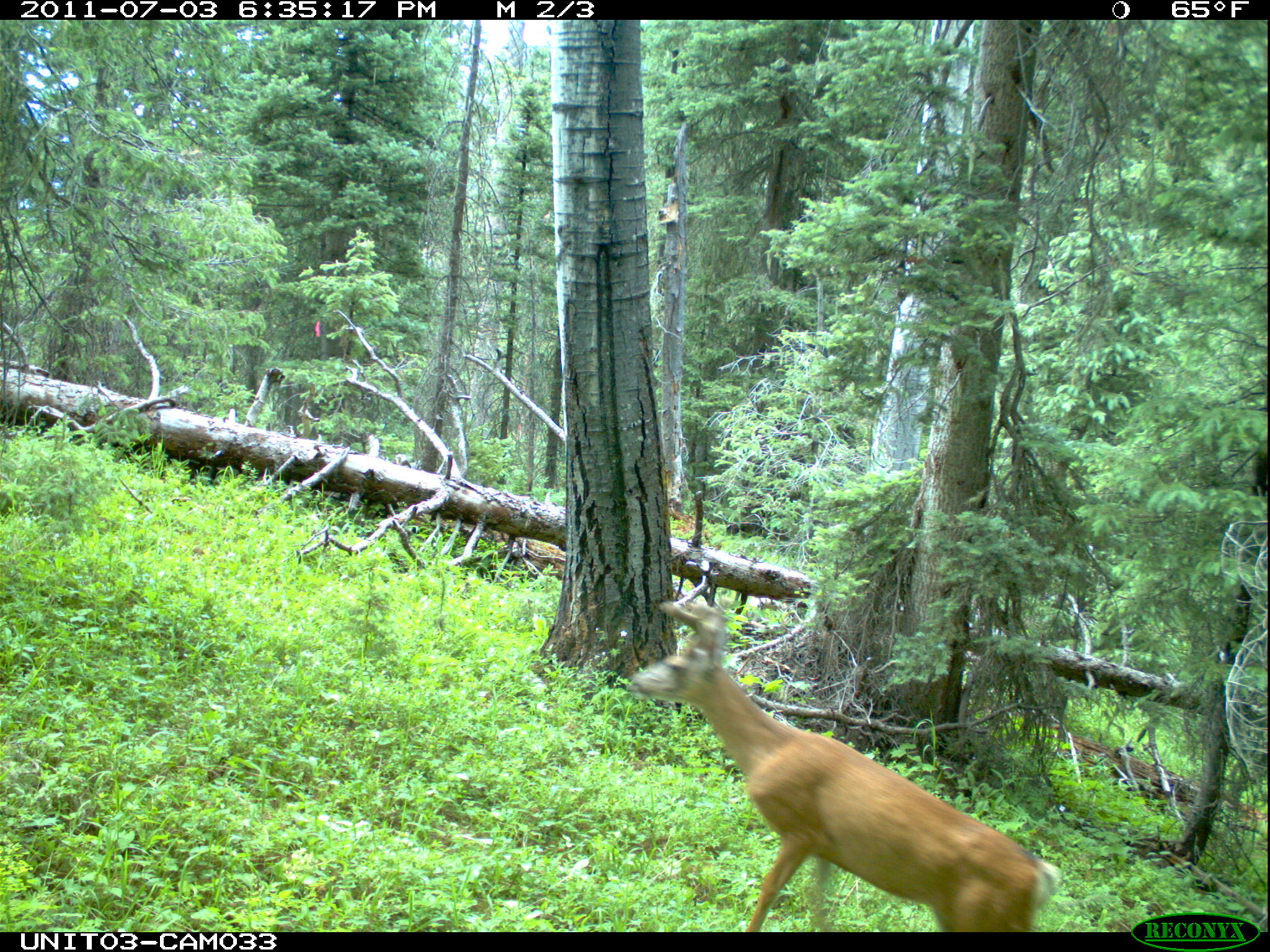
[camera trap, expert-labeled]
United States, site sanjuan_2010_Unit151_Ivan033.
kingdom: Animalia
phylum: Chordata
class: Mammalia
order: Artiodactyla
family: Cervidae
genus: Odocoileus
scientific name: Odocoileus hemionus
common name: mule deer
Odocoileus hemionus (mule deer).